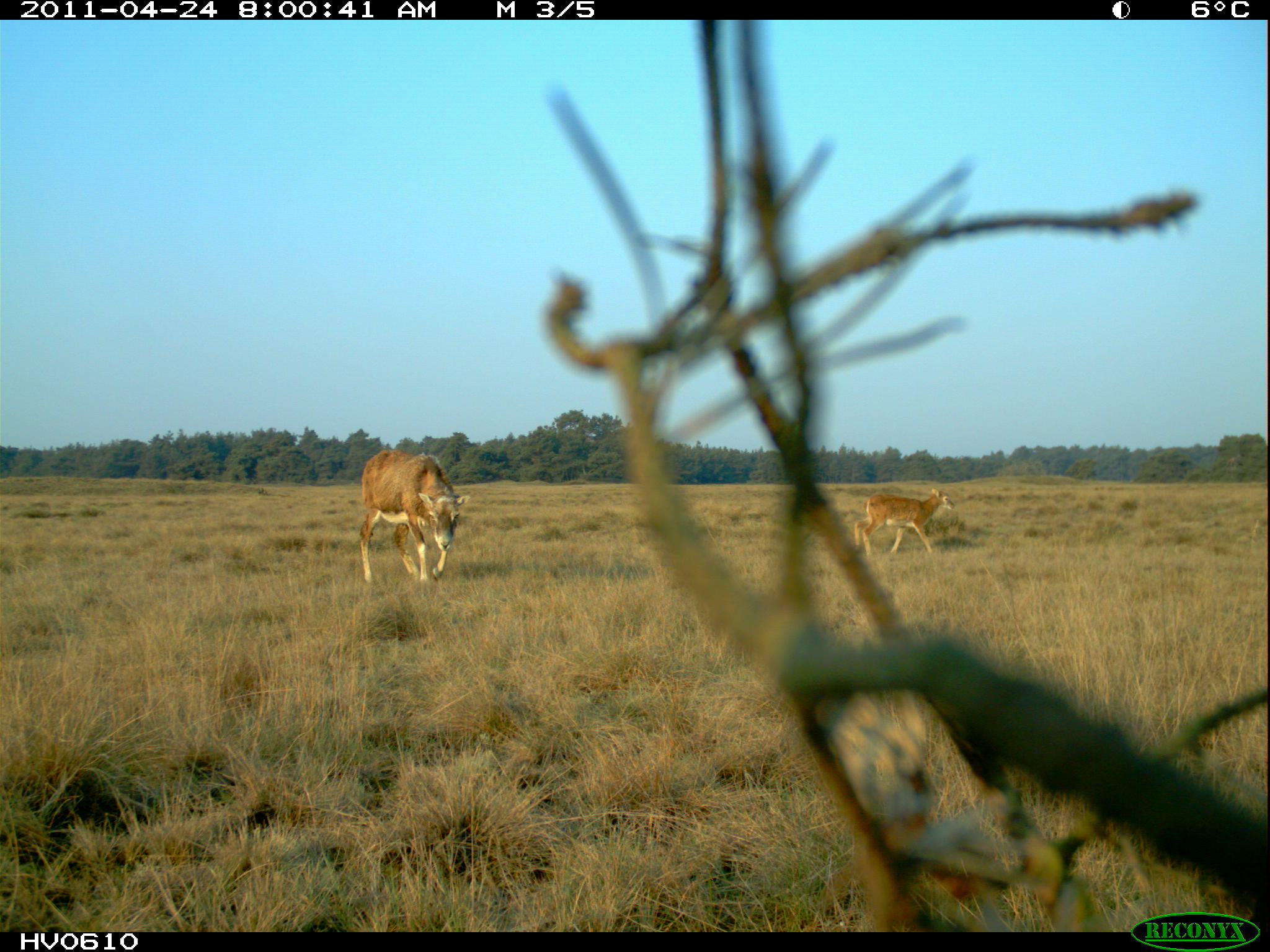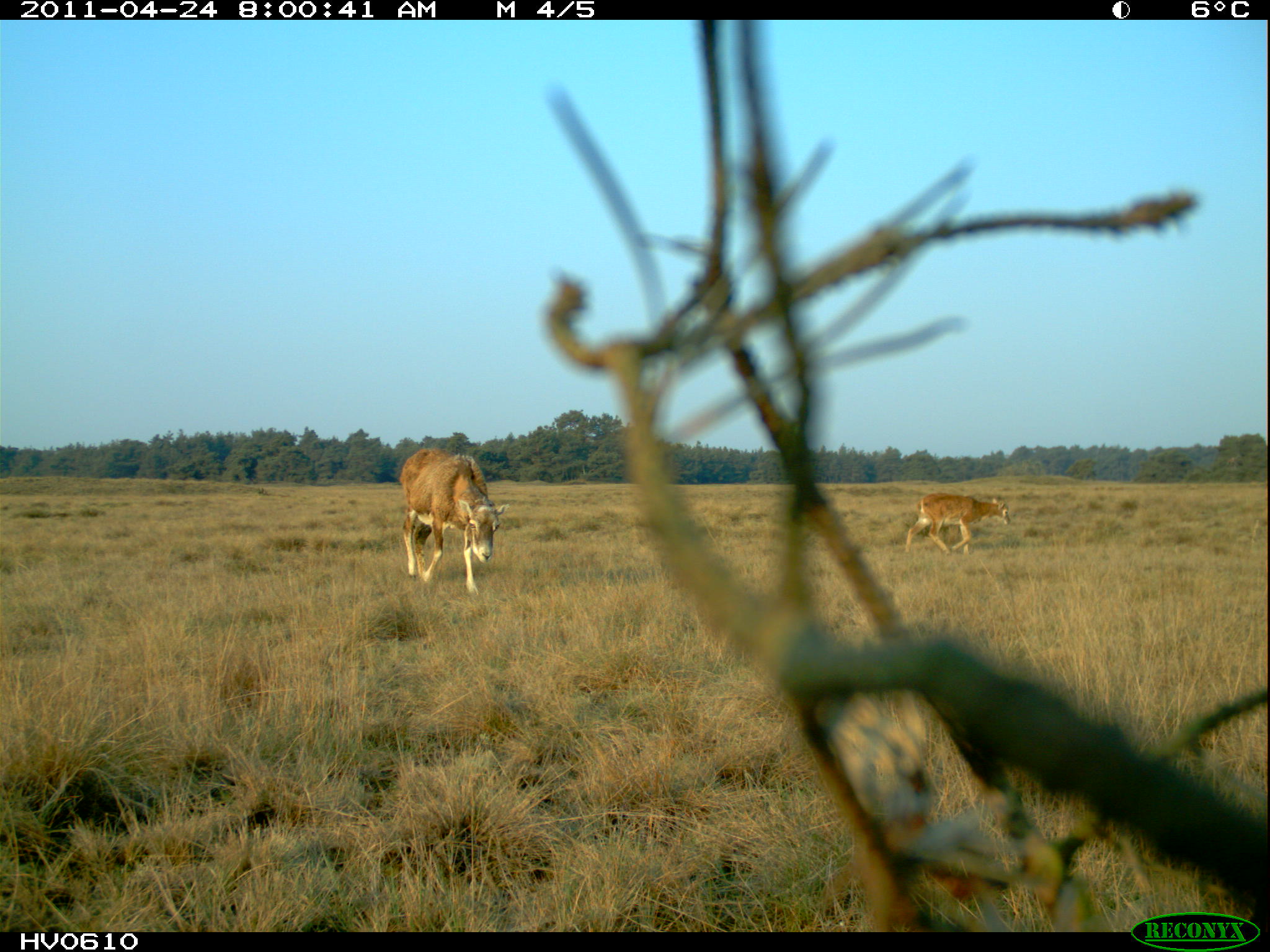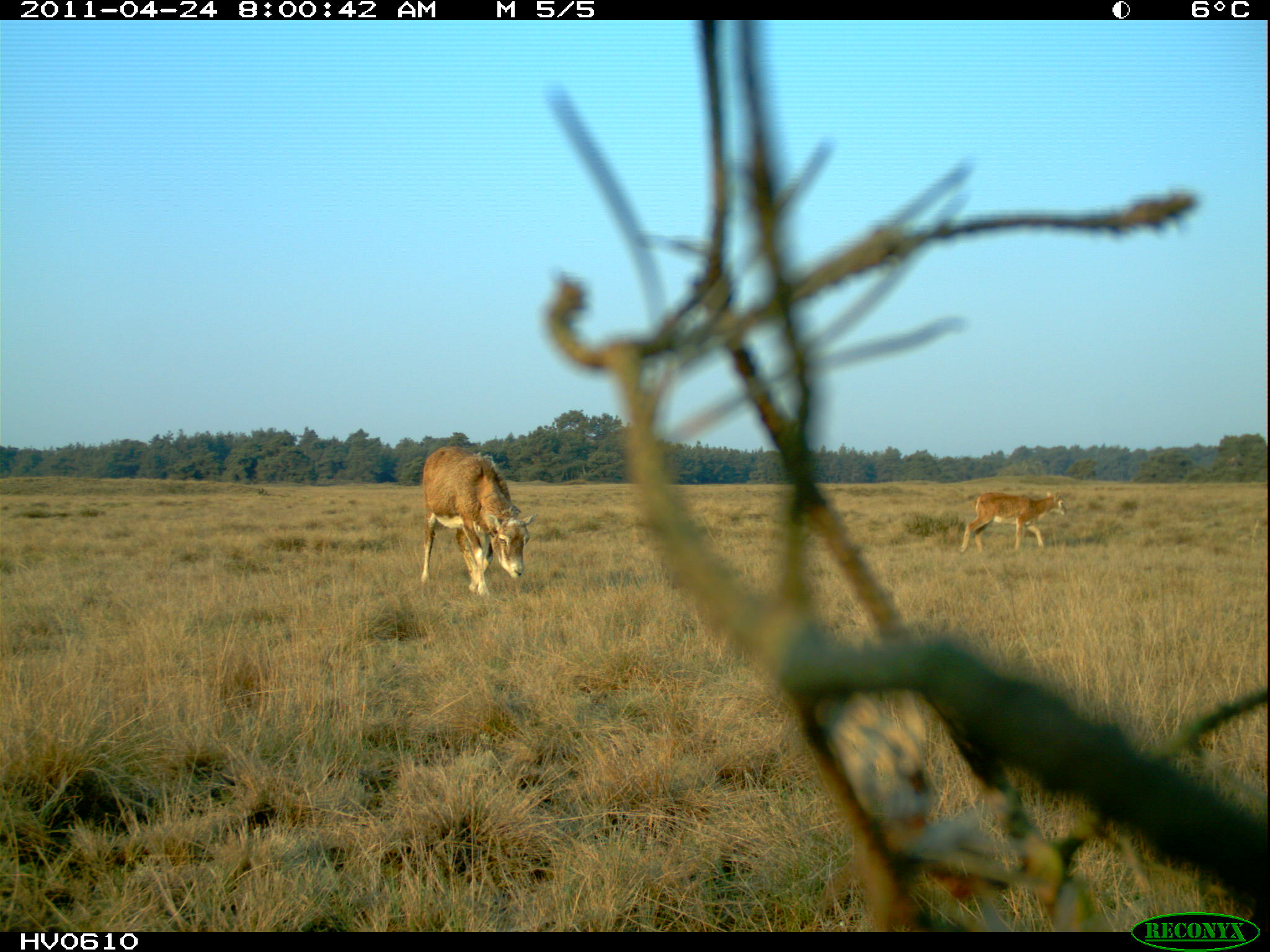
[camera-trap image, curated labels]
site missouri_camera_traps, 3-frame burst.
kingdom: Animalia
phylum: Chordata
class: Mammalia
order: Artiodactyla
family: Bovidae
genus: Ovis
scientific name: Ovis ammon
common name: mouflon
Mouflon (Ovis ammon). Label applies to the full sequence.